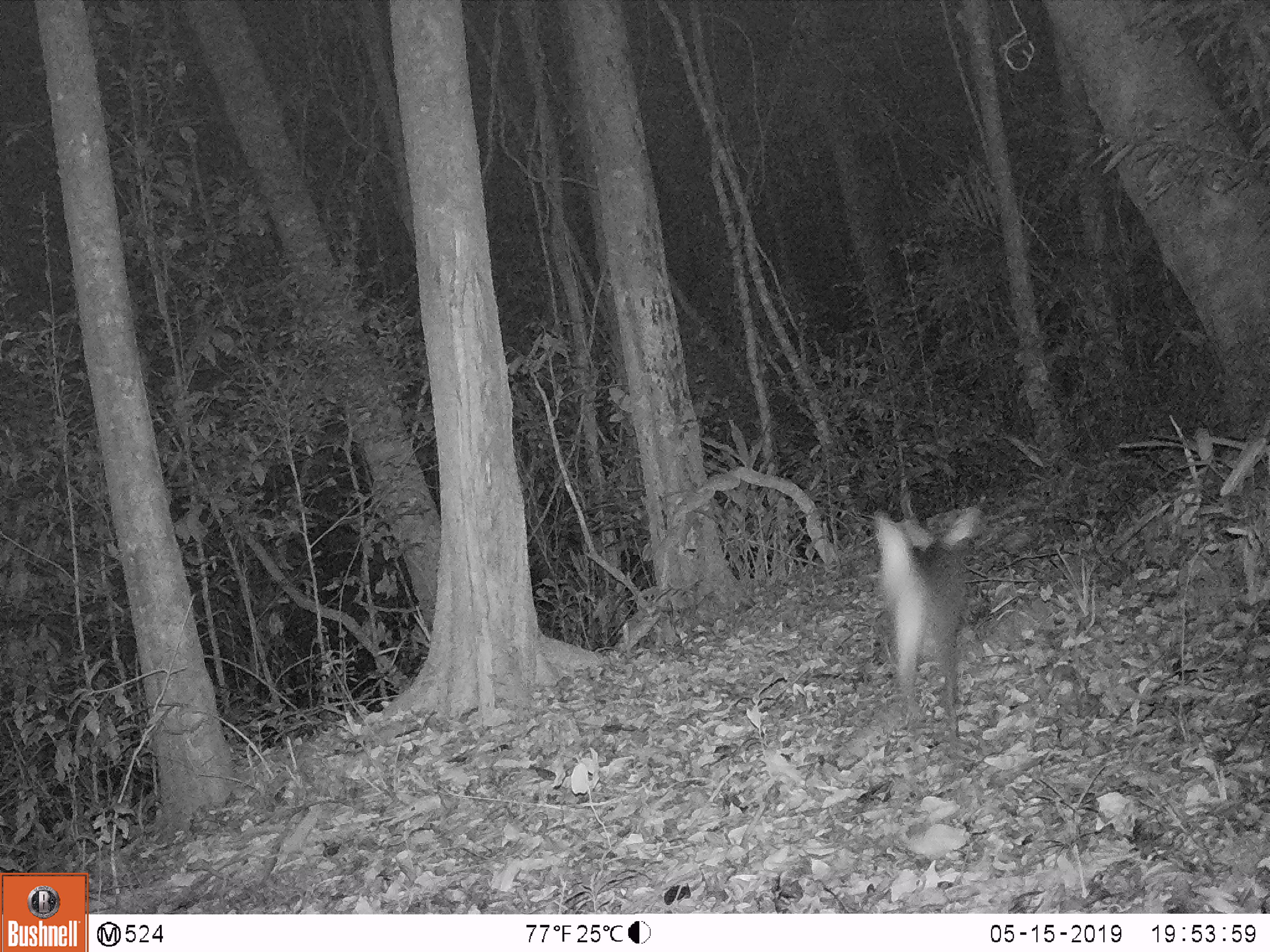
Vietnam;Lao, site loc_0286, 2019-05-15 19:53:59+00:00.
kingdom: Animalia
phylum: Chordata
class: Mammalia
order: Artiodactyla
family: Cervidae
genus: Muntiacus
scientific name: Muntiacus rooseveltorum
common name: roosevelt's muntjac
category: roosevelts muntjac group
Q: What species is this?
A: Roosevelts muntjac group (roosevelt's muntjac) (Muntiacus rooseveltorum).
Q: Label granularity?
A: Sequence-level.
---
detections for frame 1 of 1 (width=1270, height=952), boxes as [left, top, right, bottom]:
roosevelts muntjac group: [869, 507, 989, 744]